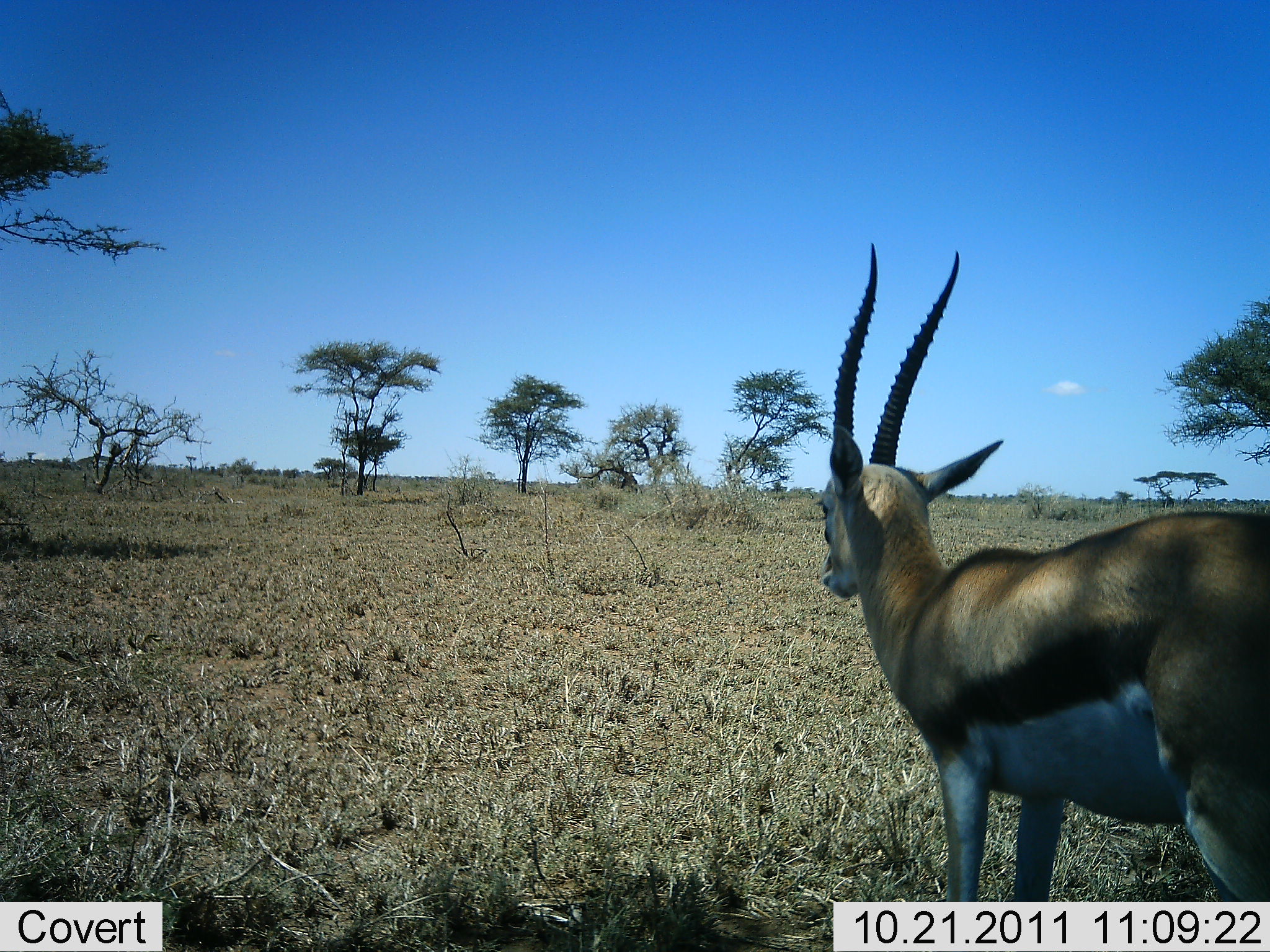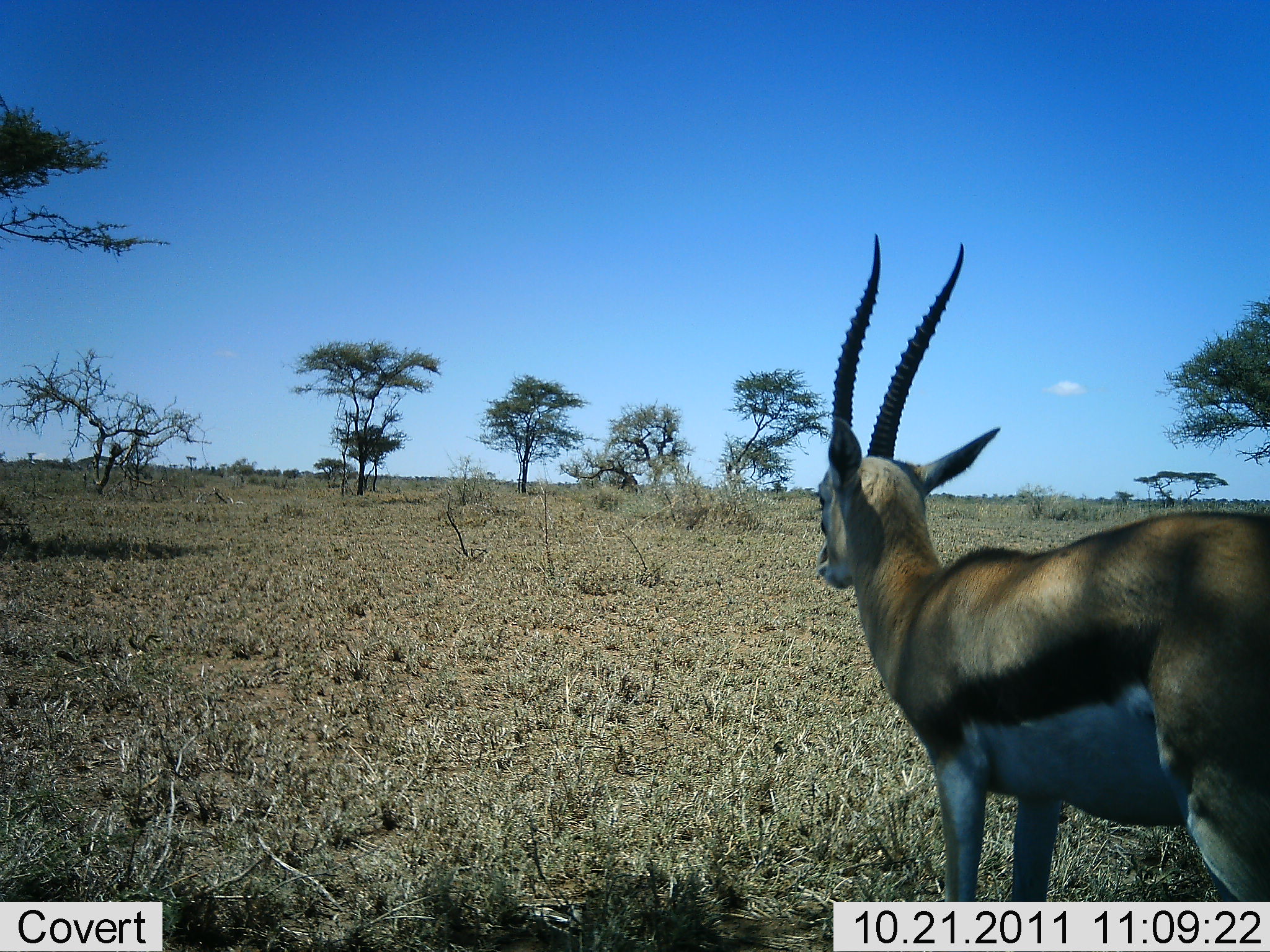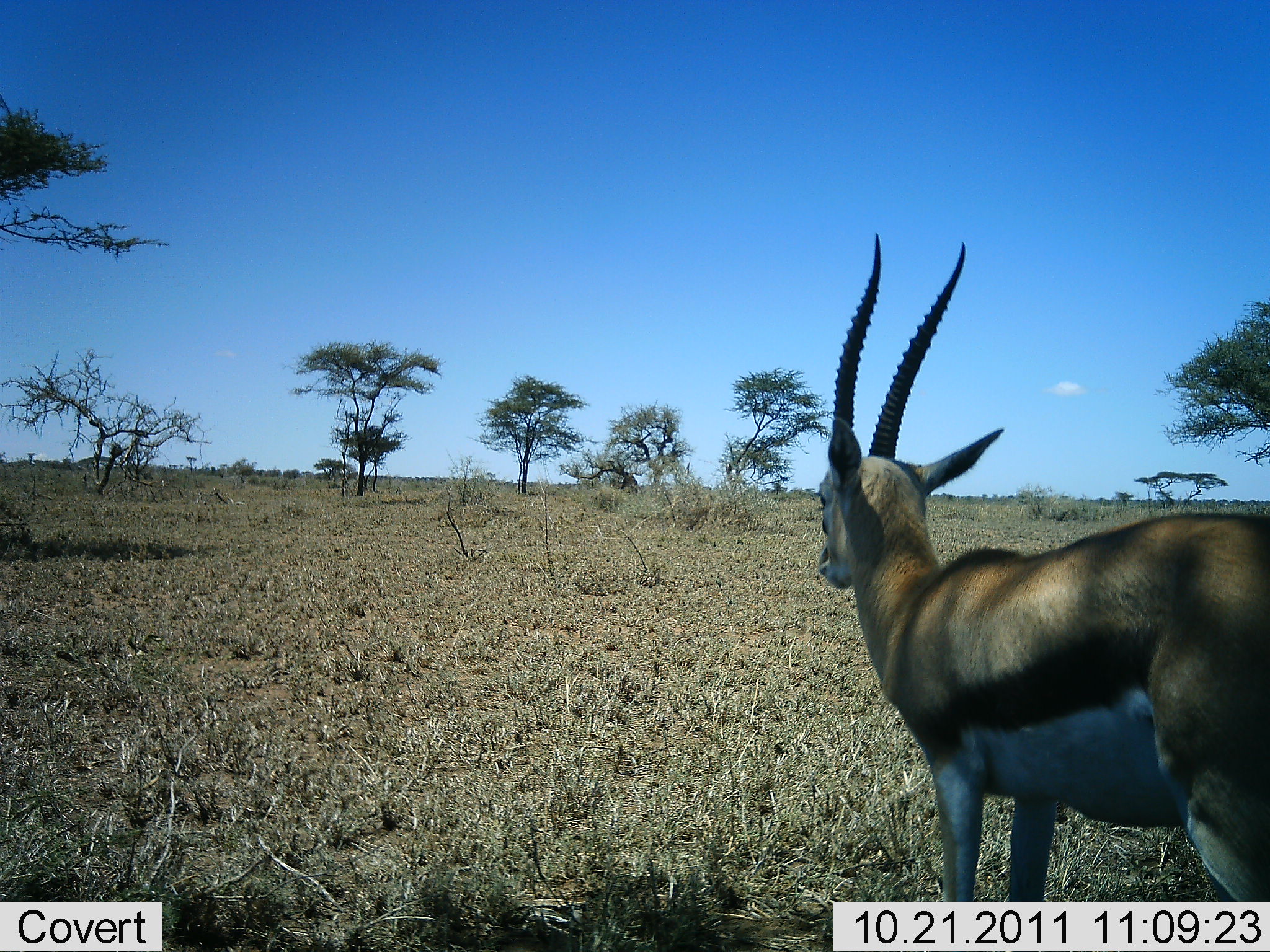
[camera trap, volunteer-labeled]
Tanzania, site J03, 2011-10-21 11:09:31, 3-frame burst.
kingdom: Animalia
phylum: Chordata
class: Mammalia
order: Artiodactyla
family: Bovidae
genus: Eudorcas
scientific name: Eudorcas thomsonii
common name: thomson's gazelle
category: gazellethomsons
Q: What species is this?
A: Gazellethomsons (thomson's gazelle) (Eudorcas thomsonii).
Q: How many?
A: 1.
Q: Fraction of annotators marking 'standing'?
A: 100%.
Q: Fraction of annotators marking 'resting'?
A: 0%.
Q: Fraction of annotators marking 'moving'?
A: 0%.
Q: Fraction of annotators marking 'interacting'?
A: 0%.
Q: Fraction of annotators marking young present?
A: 0%.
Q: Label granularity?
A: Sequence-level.